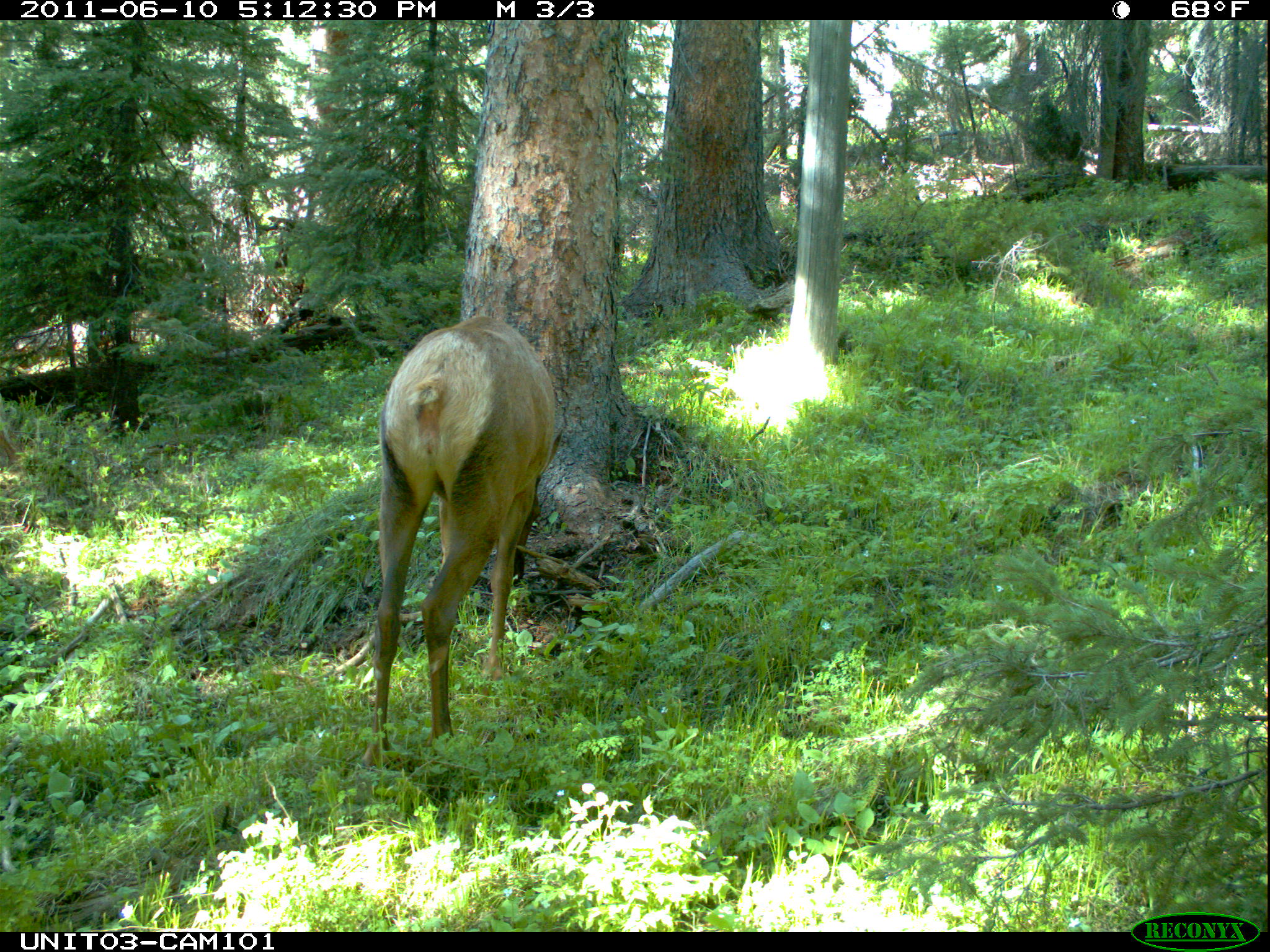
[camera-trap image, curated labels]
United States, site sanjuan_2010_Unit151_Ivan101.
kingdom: Animalia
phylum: Chordata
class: Mammalia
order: Artiodactyla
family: Cervidae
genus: Cervus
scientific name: Cervus elaphus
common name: red deer